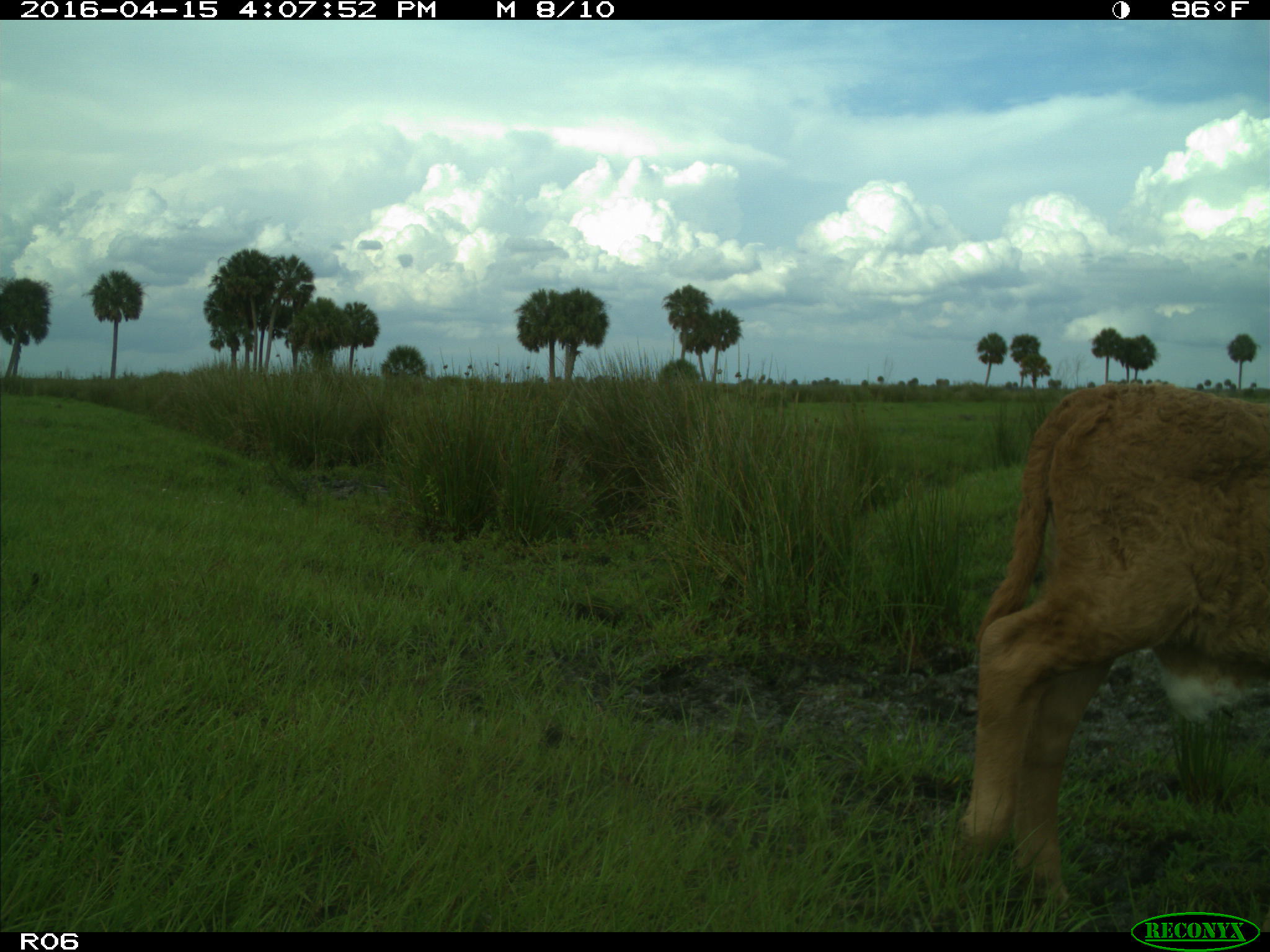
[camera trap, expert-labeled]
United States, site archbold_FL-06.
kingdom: Animalia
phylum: Chordata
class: Mammalia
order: Artiodactyla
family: Bovidae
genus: Bos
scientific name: Bos taurus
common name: domestic cow